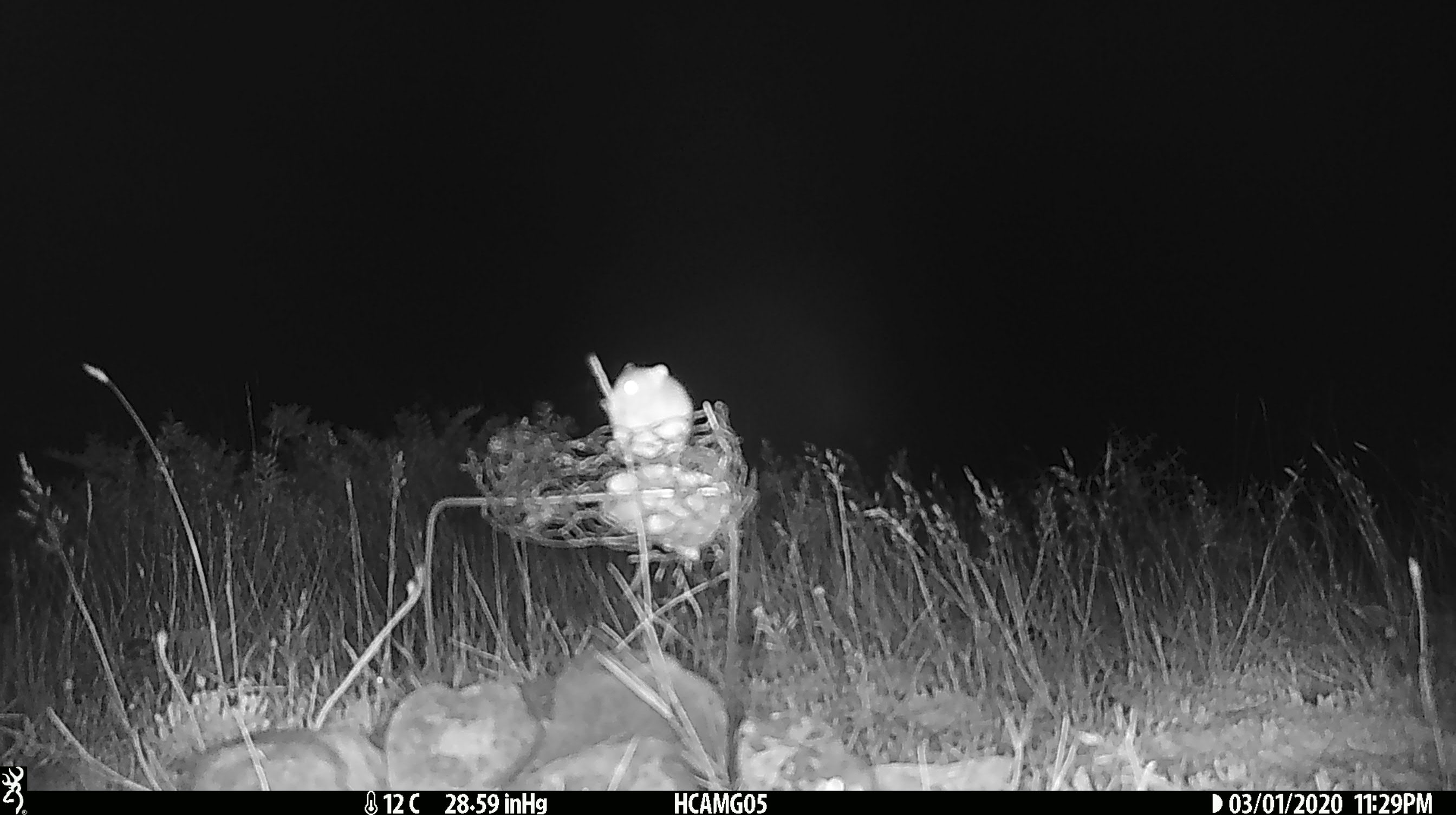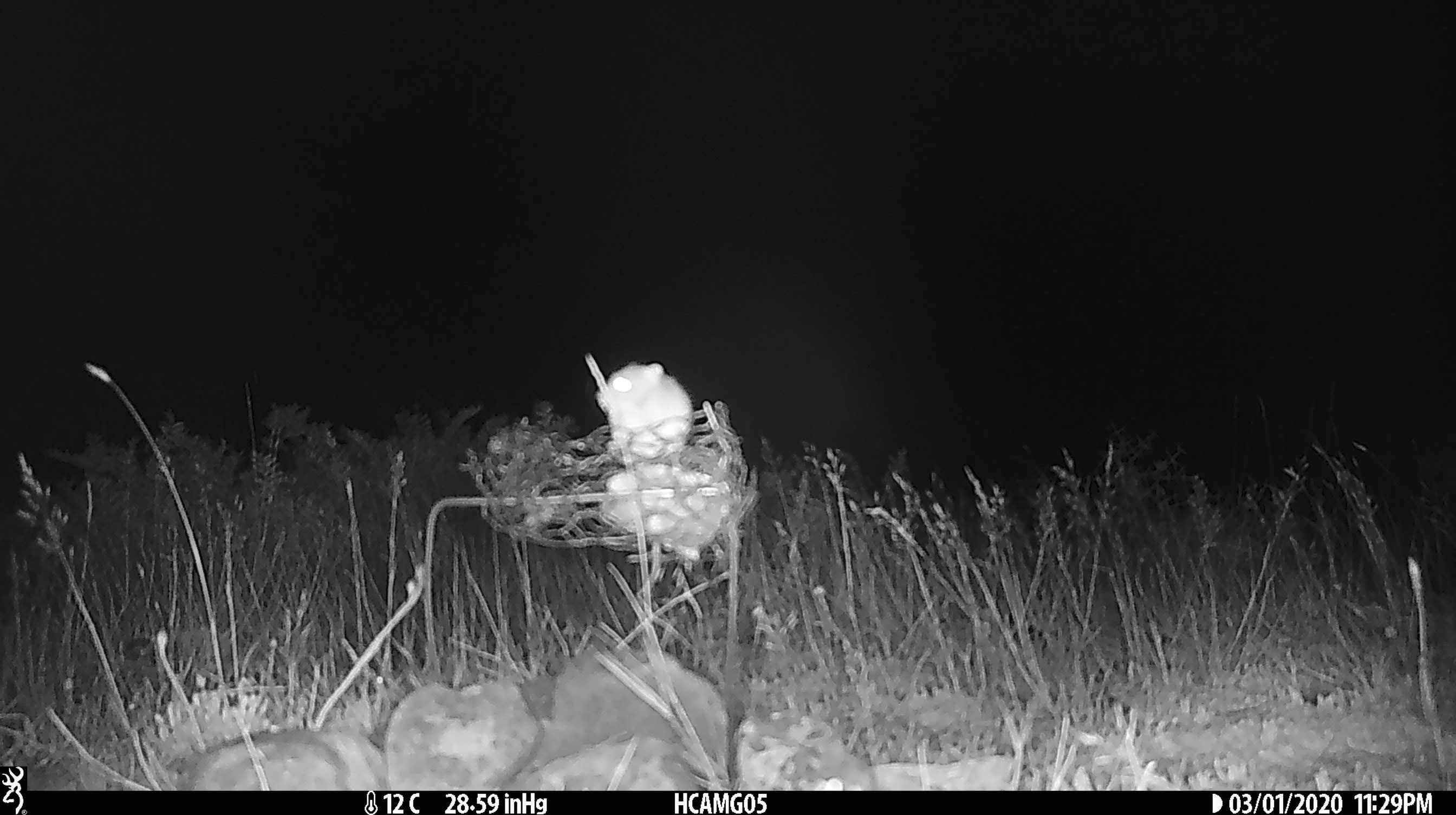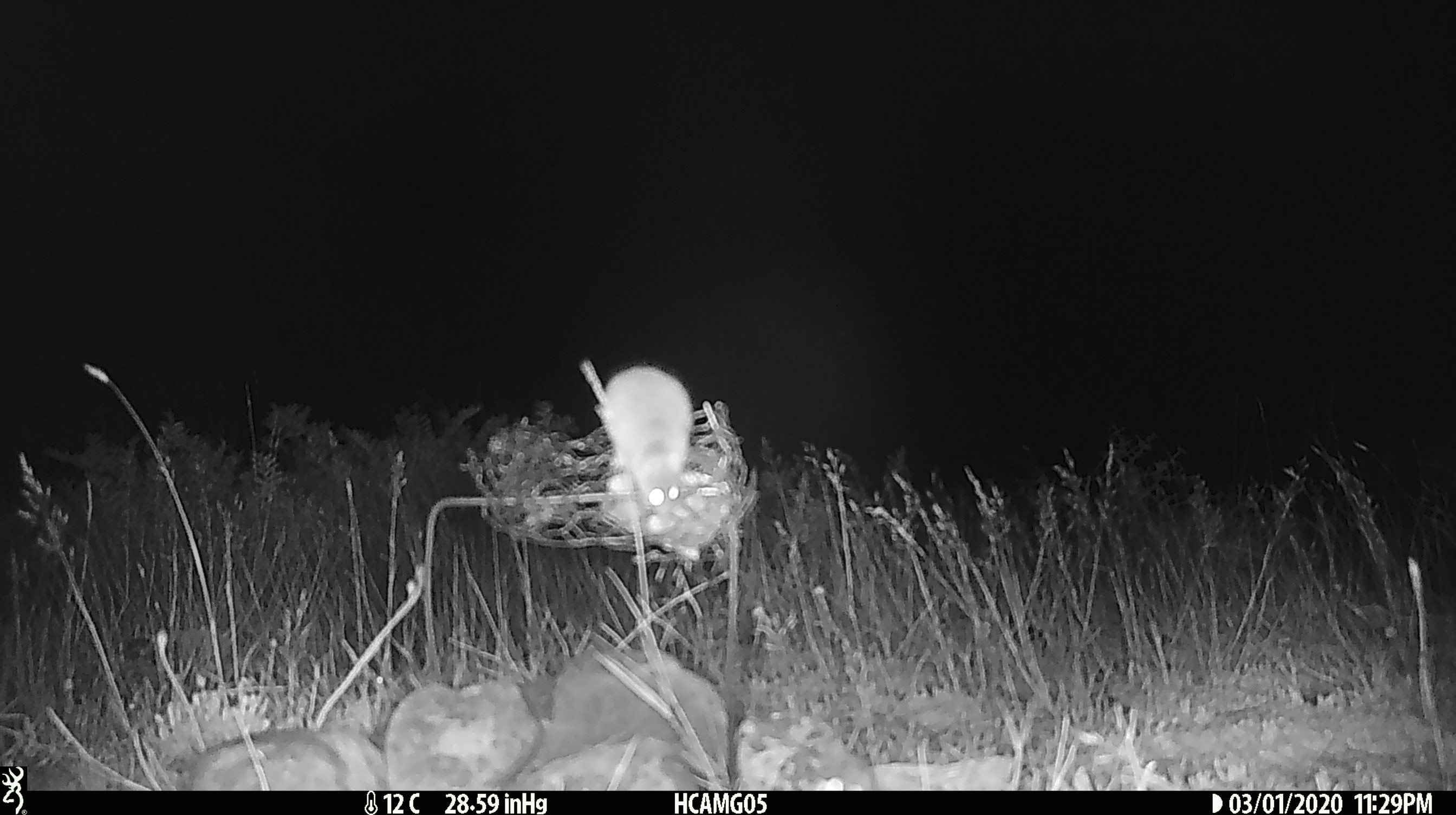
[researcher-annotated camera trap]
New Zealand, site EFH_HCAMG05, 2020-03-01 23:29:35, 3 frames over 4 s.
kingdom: Animalia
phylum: Chordata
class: Mammalia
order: Rodentia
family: Muridae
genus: Mus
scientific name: Mus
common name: mouse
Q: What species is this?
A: Mouse (Mus).